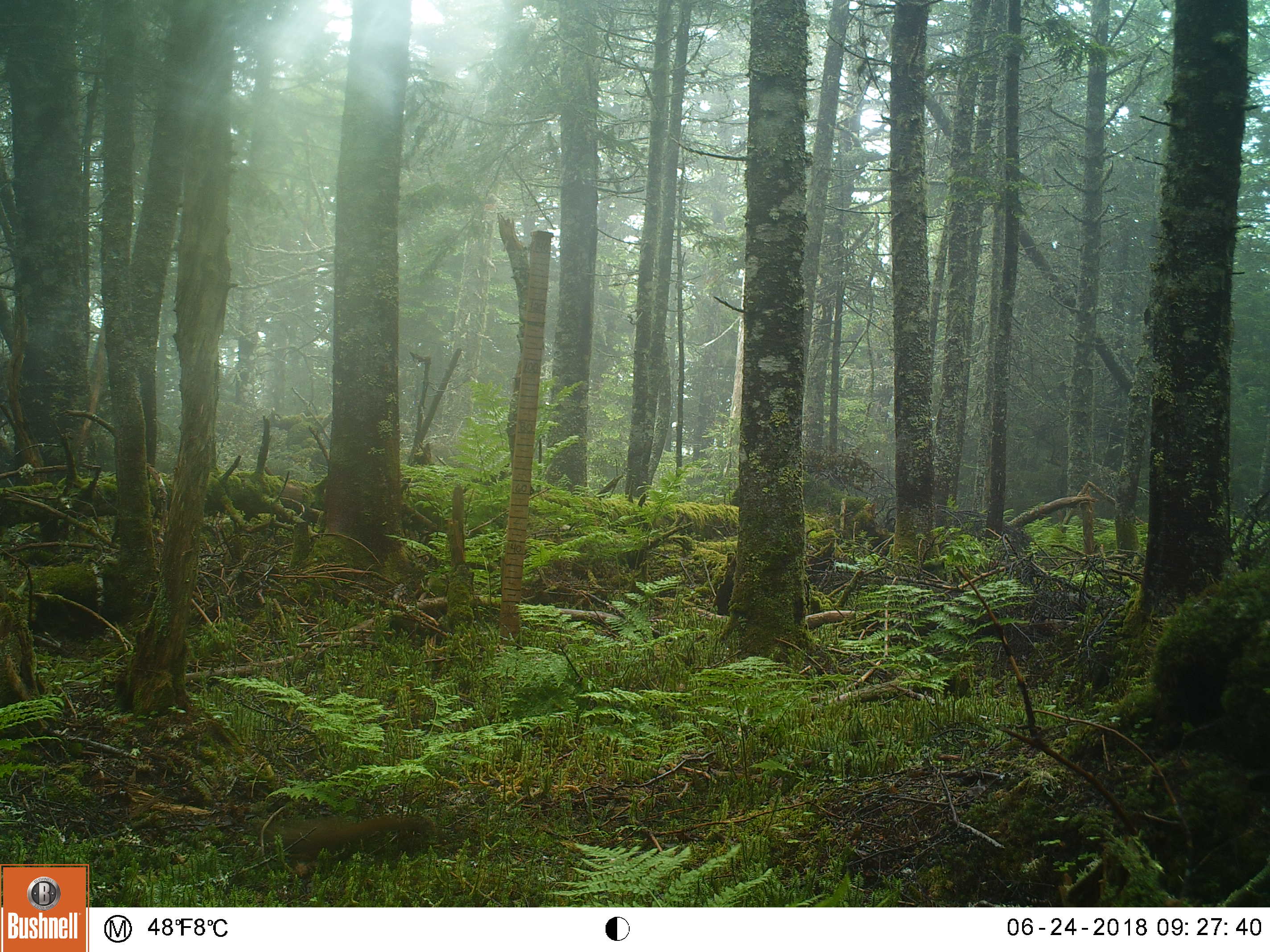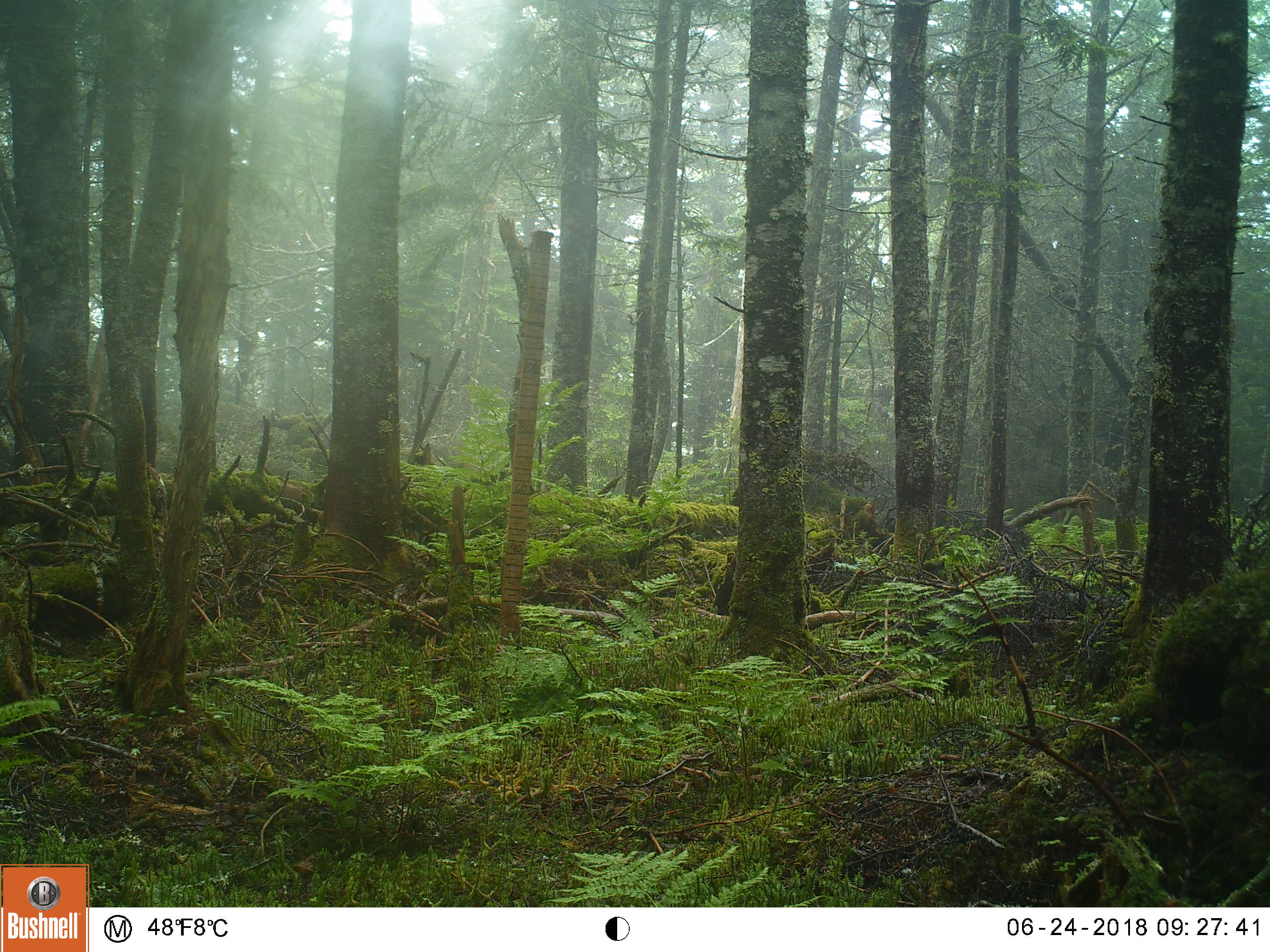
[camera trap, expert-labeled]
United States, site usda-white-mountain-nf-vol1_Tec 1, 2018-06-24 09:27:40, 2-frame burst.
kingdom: Animalia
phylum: Chordata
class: Mammalia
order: Rodentia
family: Sciuridae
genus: Tamiasciurus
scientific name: Tamiasciurus hudsonicus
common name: red squirrel